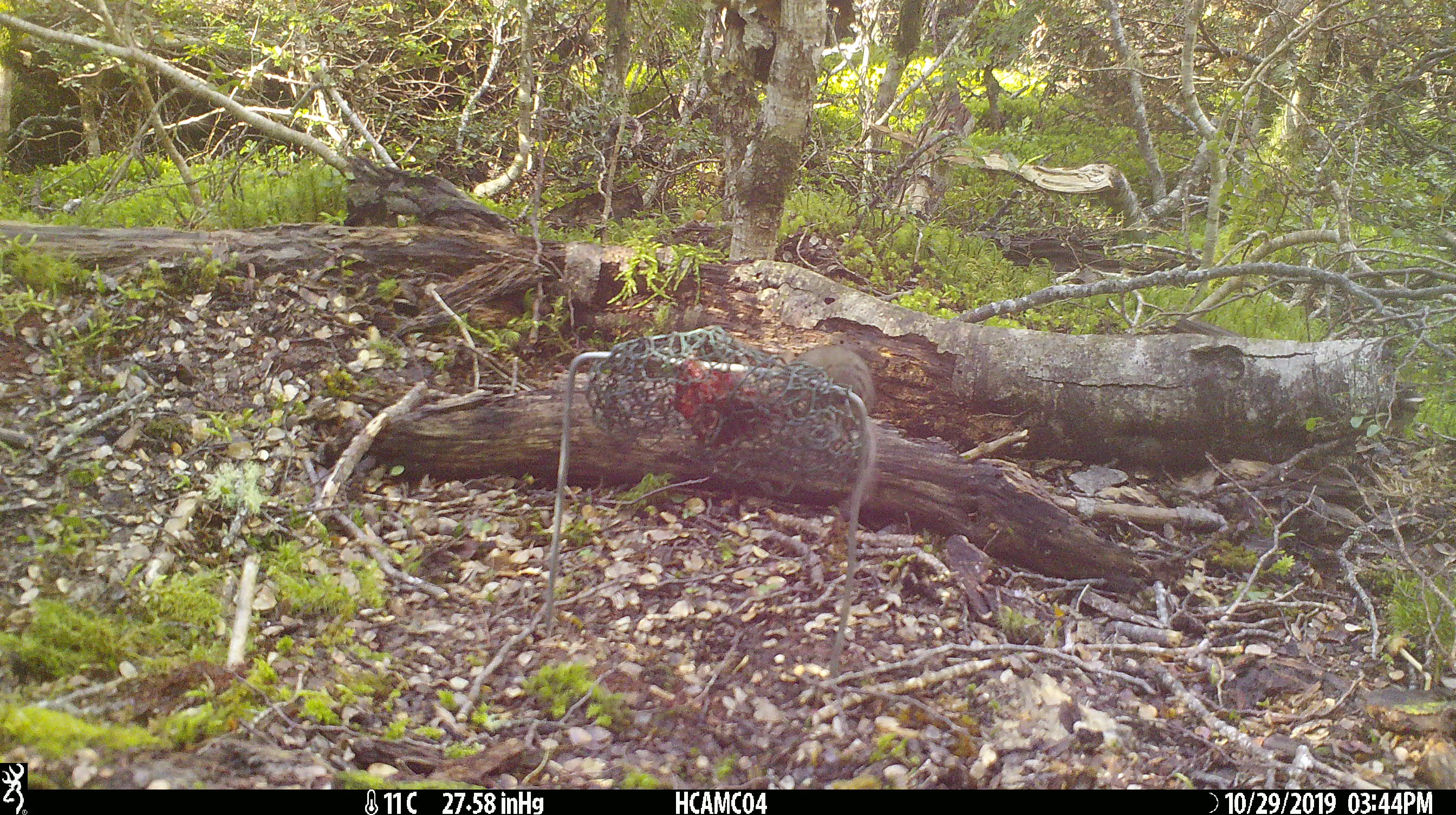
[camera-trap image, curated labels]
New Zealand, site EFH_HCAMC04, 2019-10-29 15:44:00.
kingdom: Animalia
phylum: Chordata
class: Mammalia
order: Rodentia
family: Muridae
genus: Mus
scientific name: Mus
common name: mouse